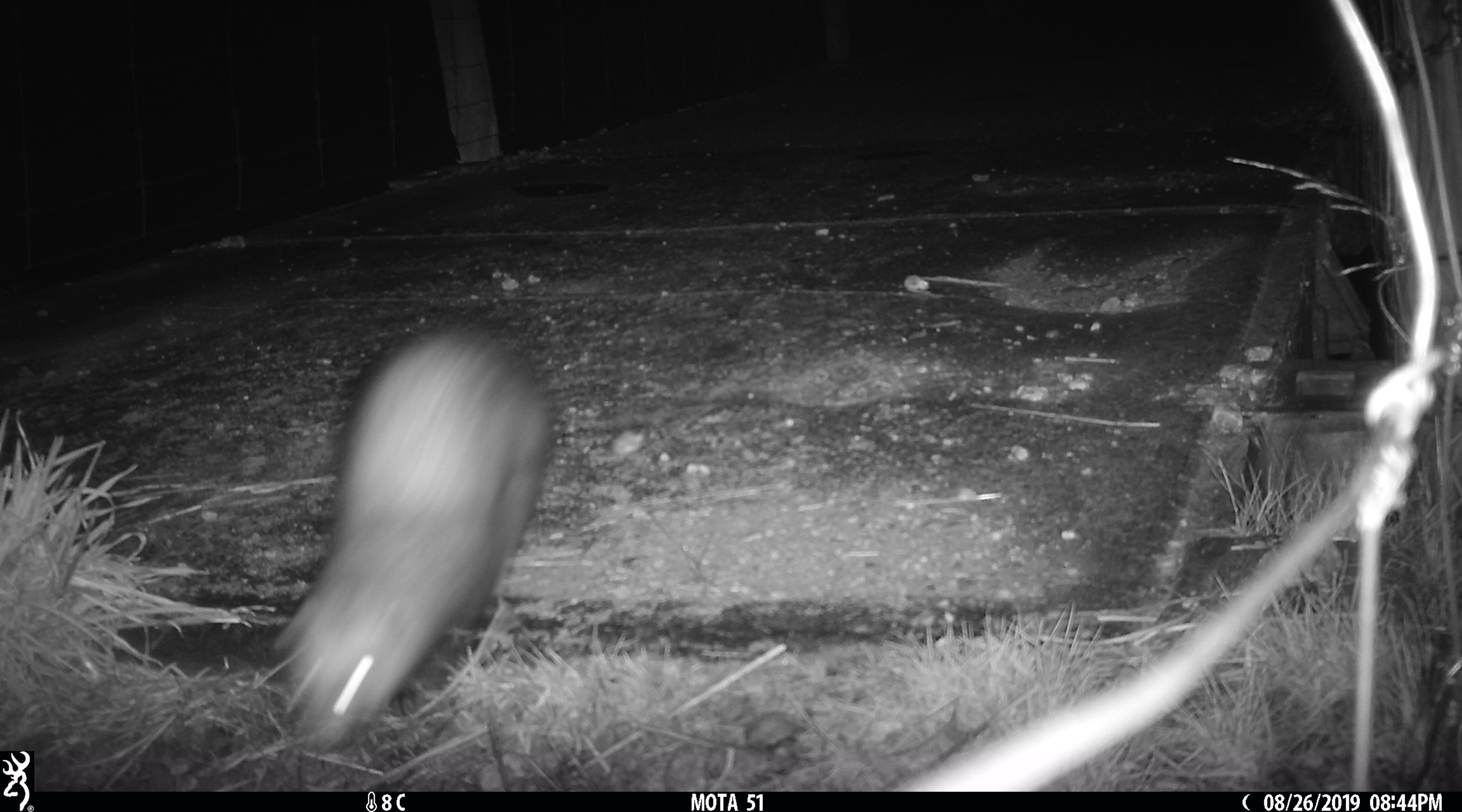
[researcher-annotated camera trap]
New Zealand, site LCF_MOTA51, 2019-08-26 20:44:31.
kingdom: Animalia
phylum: Chordata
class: Mammalia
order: Carnivora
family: Mustelidae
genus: Mustela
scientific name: Mustela furo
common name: ferret